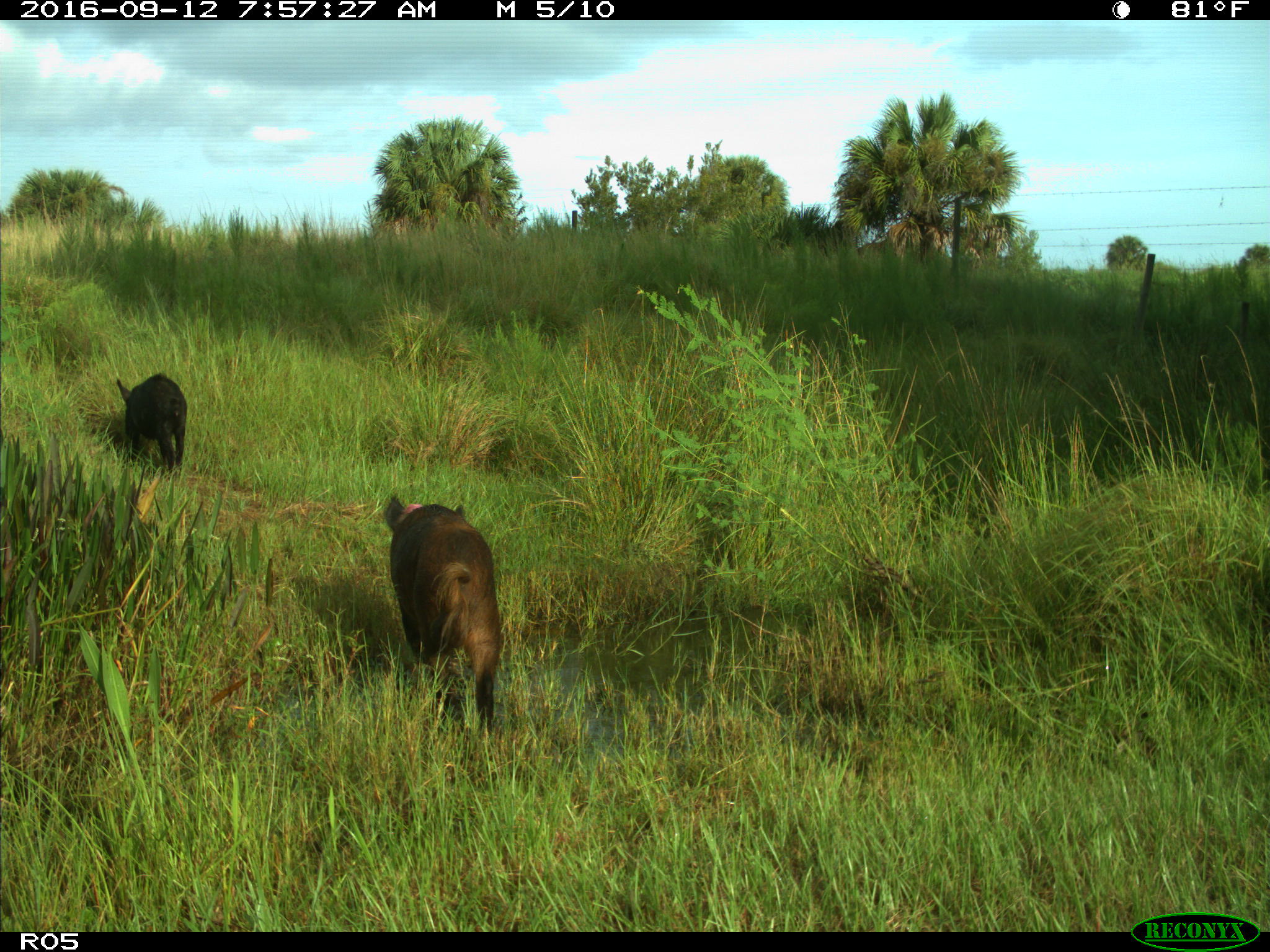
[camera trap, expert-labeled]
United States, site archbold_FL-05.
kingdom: Animalia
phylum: Chordata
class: Mammalia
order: Artiodactyla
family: Suidae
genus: Sus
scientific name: Sus scrofa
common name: wild boar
Sus scrofa (wild boar).